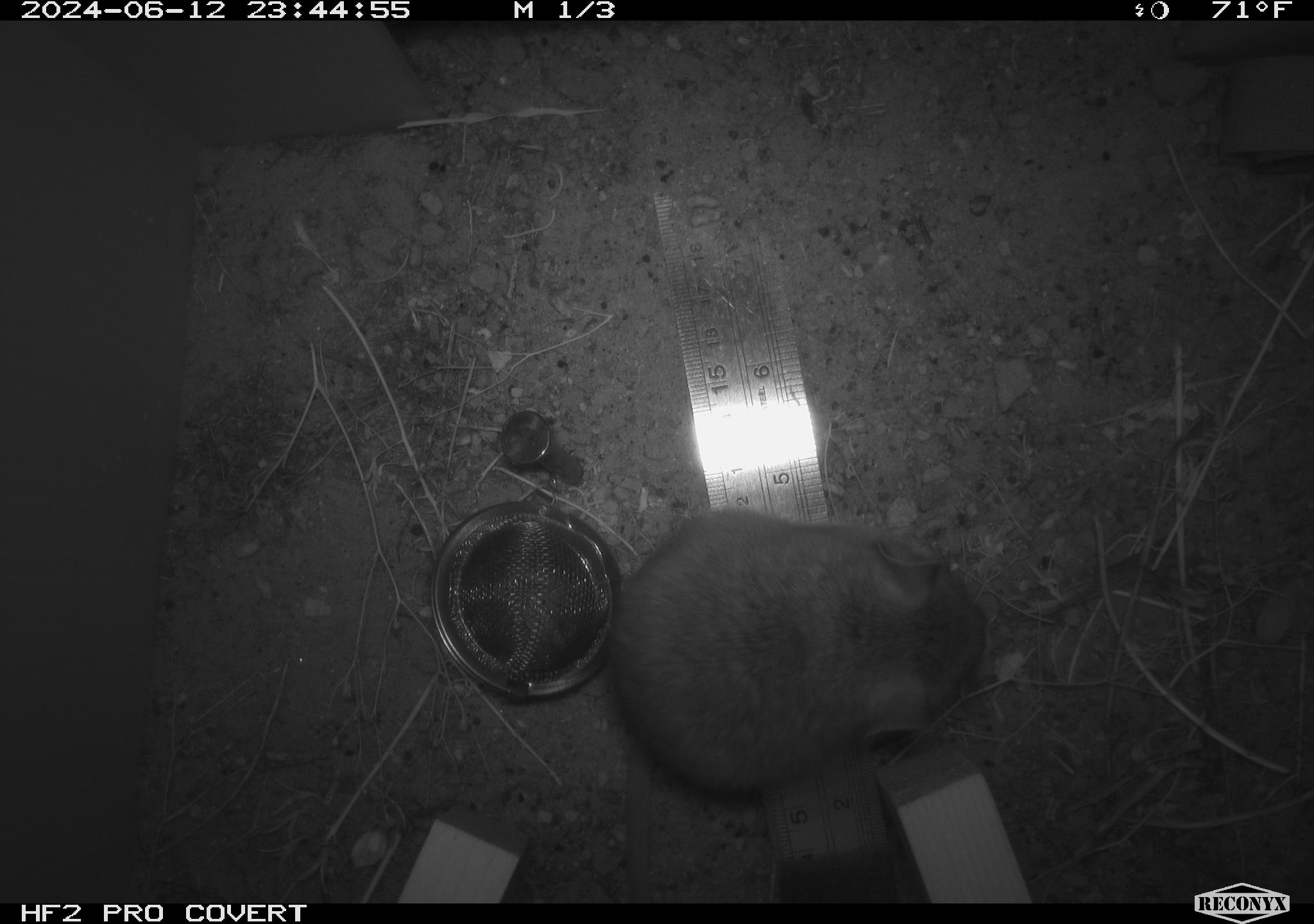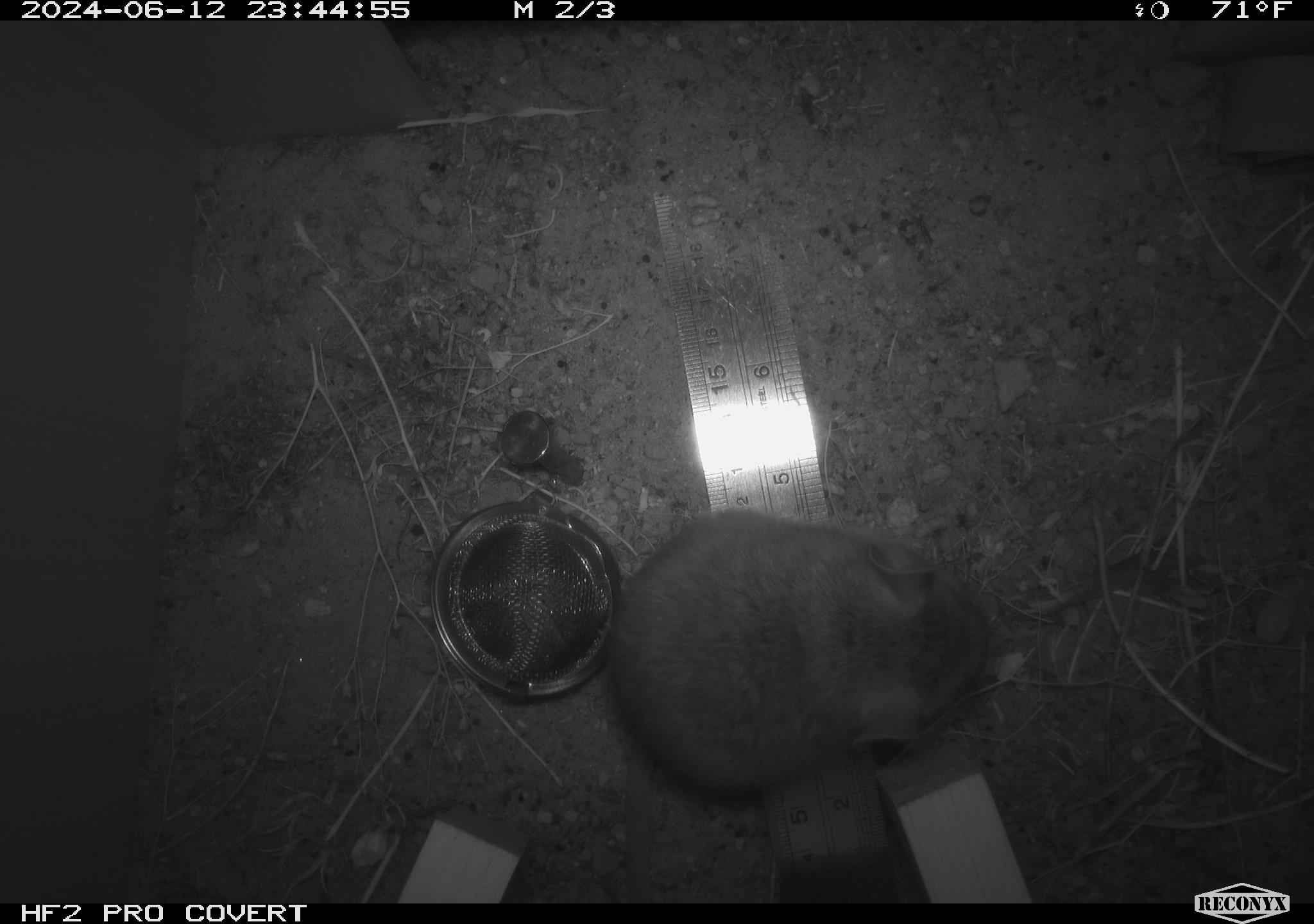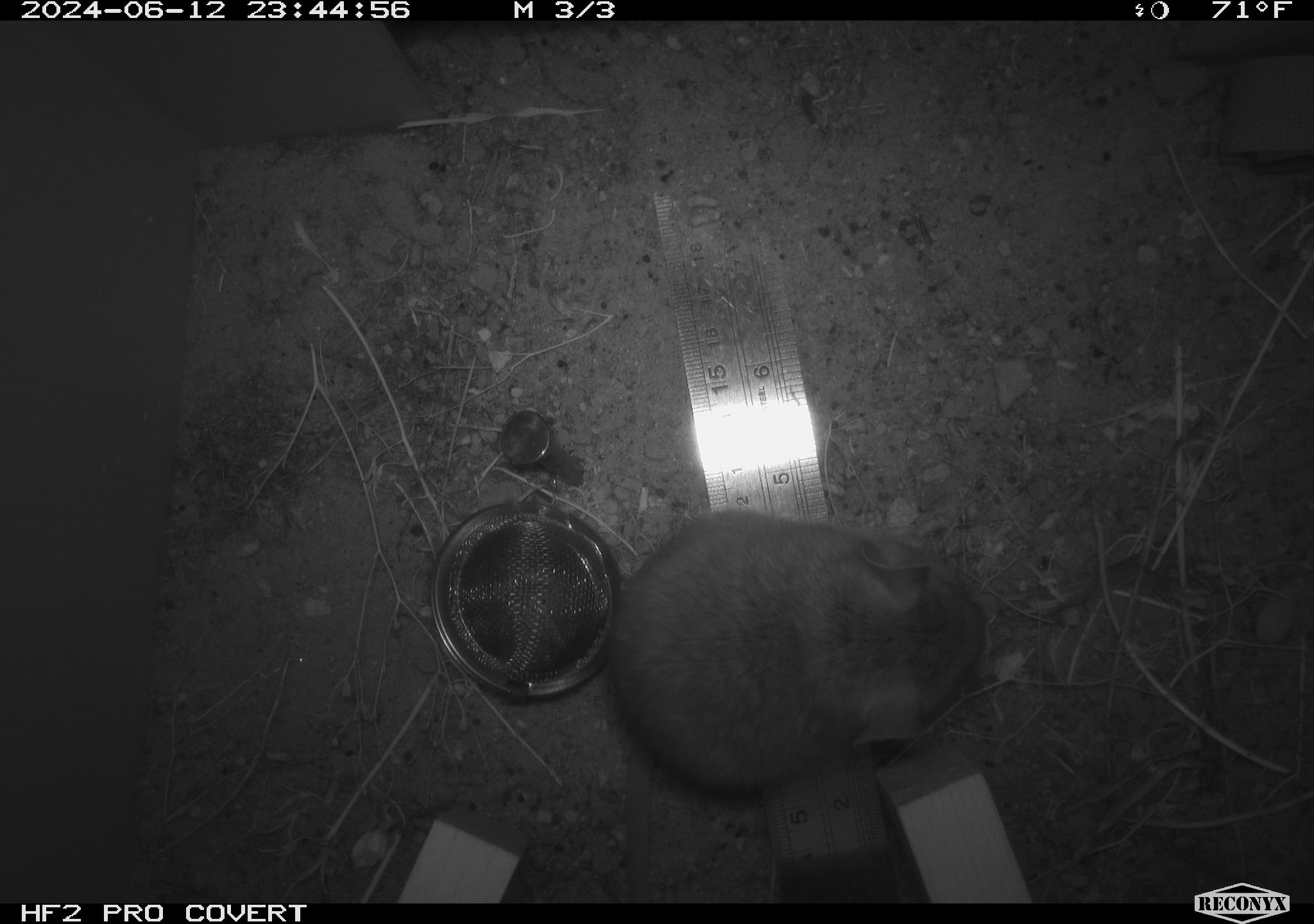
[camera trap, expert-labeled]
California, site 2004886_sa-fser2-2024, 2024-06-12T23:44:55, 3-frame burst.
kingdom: Animalia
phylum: Chordata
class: Mammalia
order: Rodentia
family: Cricetidae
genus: Neotoma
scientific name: Neotoma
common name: pack rat or woodrat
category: neotoma species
Neotoma species (pack rat or woodrat) (Neotoma).